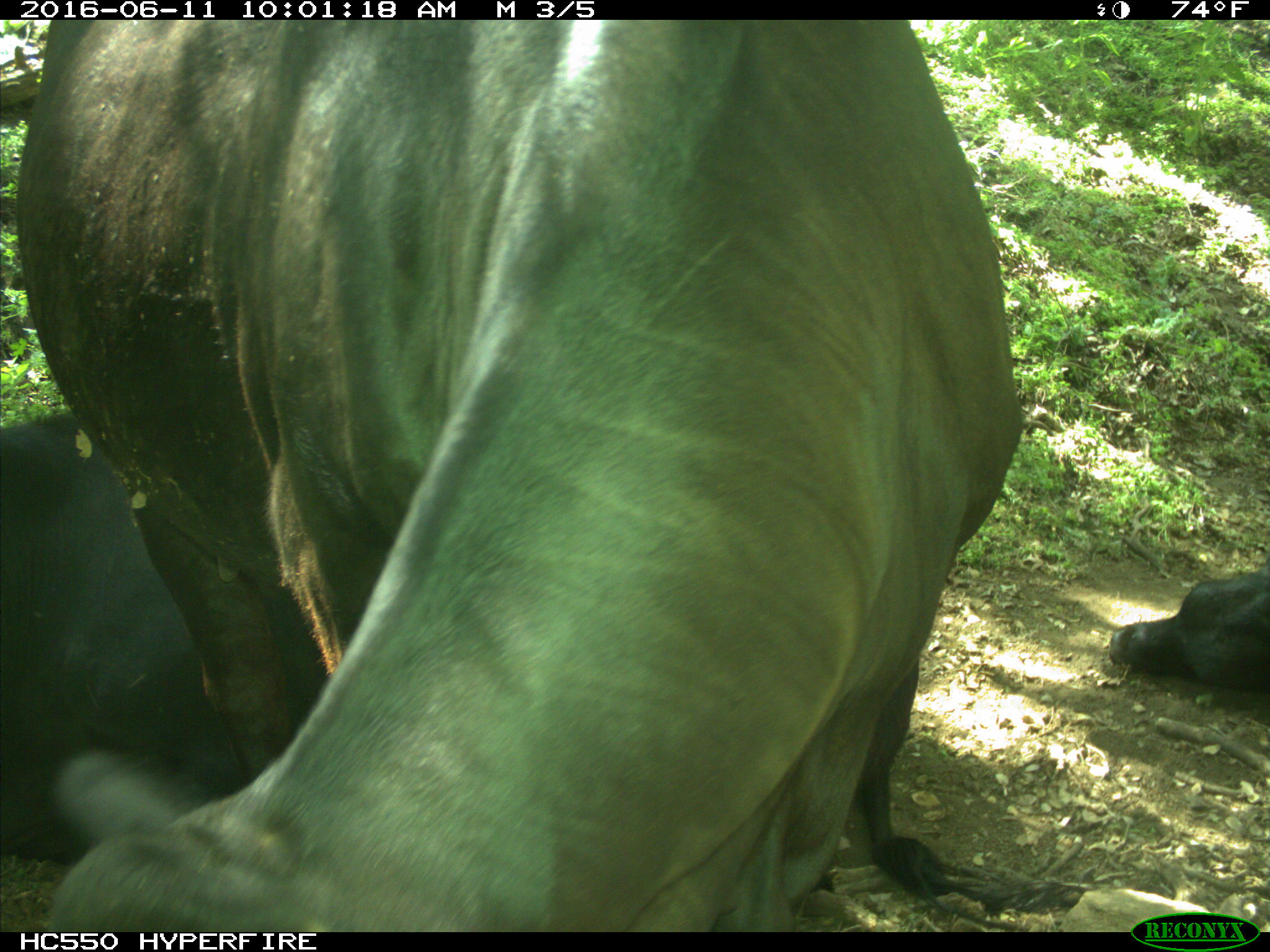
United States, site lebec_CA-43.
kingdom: Animalia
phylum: Chordata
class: Mammalia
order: Artiodactyla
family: Bovidae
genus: Bos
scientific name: Bos taurus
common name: domestic cow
Bos taurus (domestic cow).